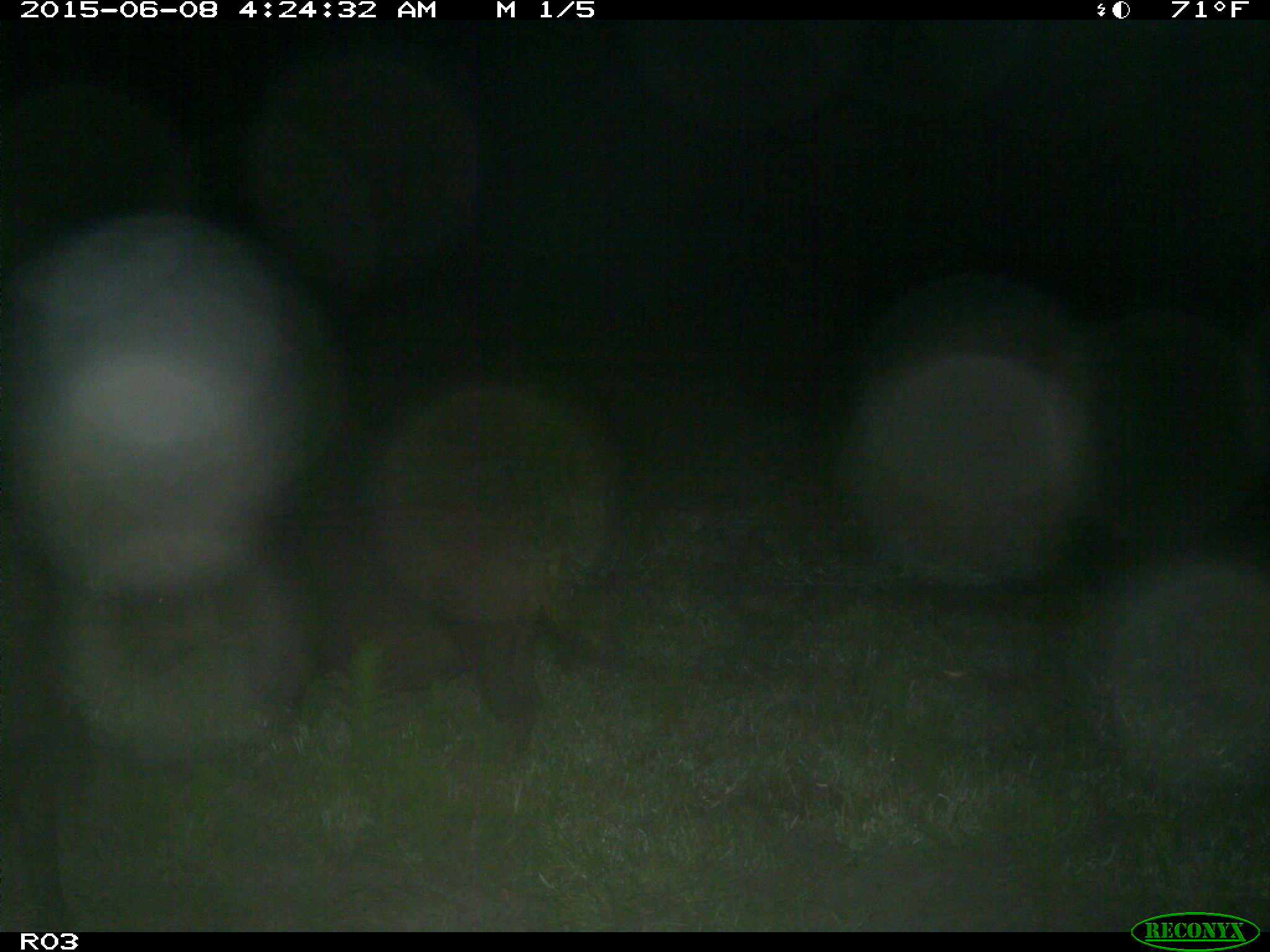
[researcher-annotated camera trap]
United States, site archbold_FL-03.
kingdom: Animalia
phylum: Chordata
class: Mammalia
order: Artiodactyla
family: Suidae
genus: Sus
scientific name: Sus scrofa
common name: wild boar